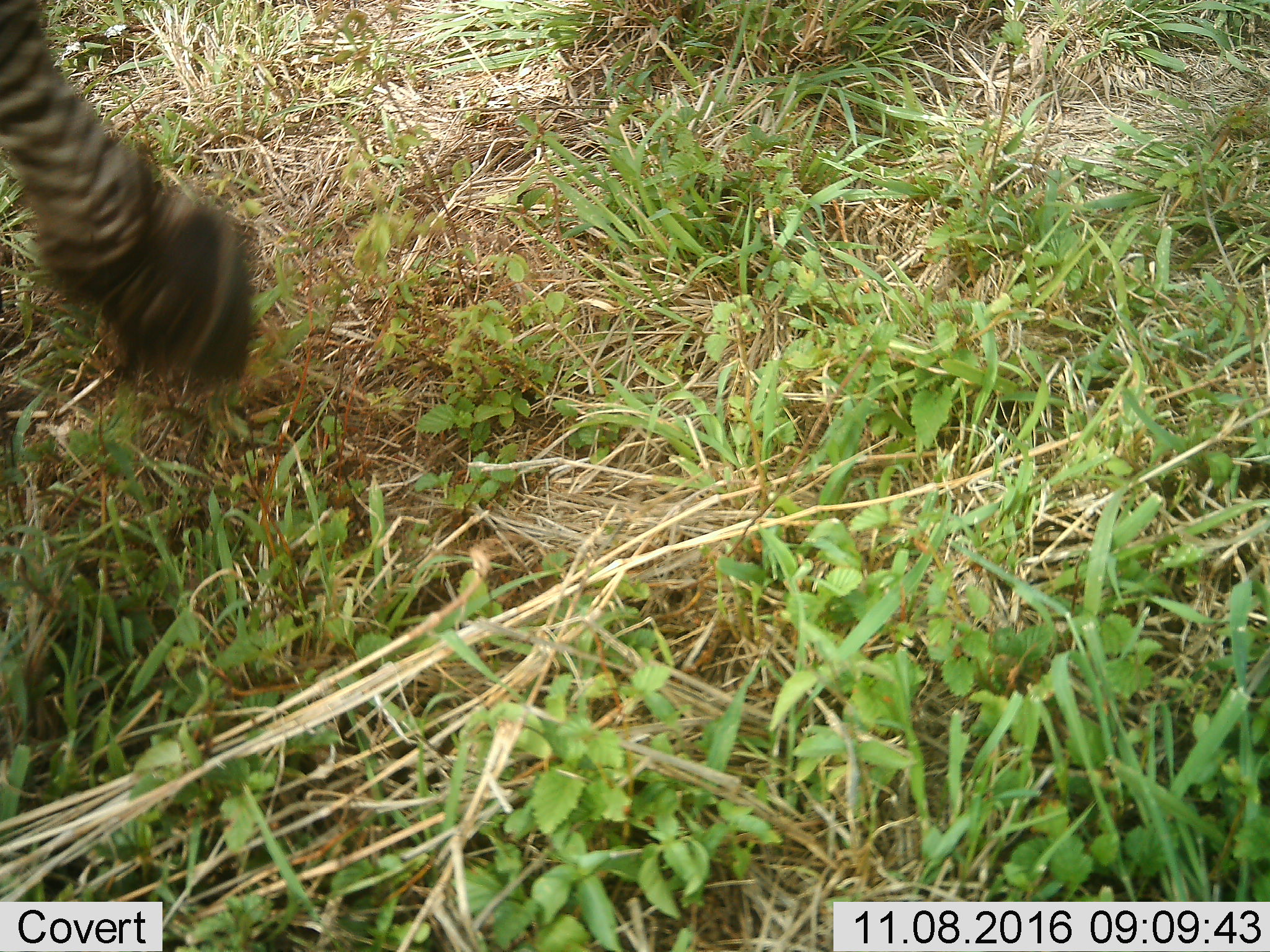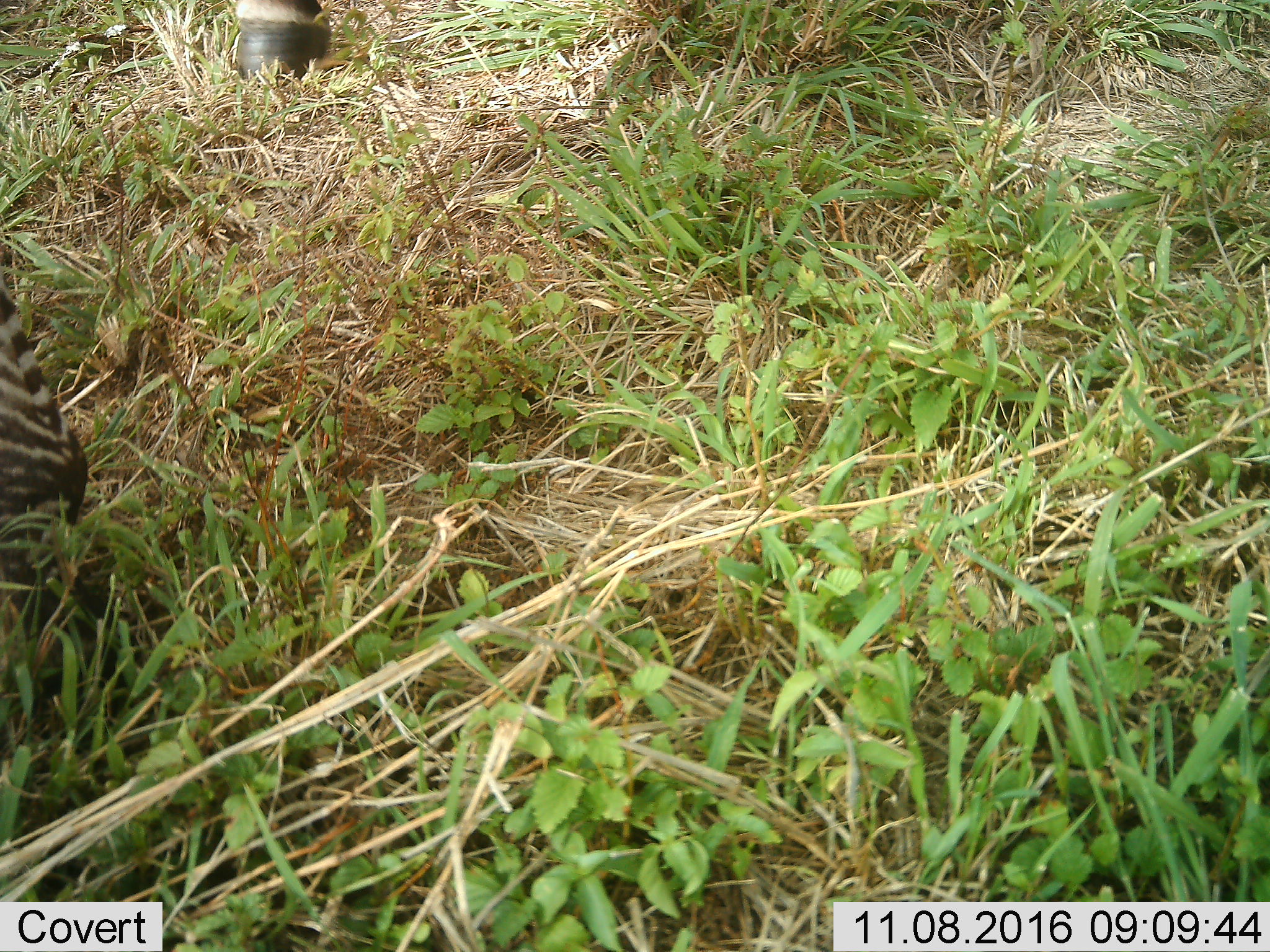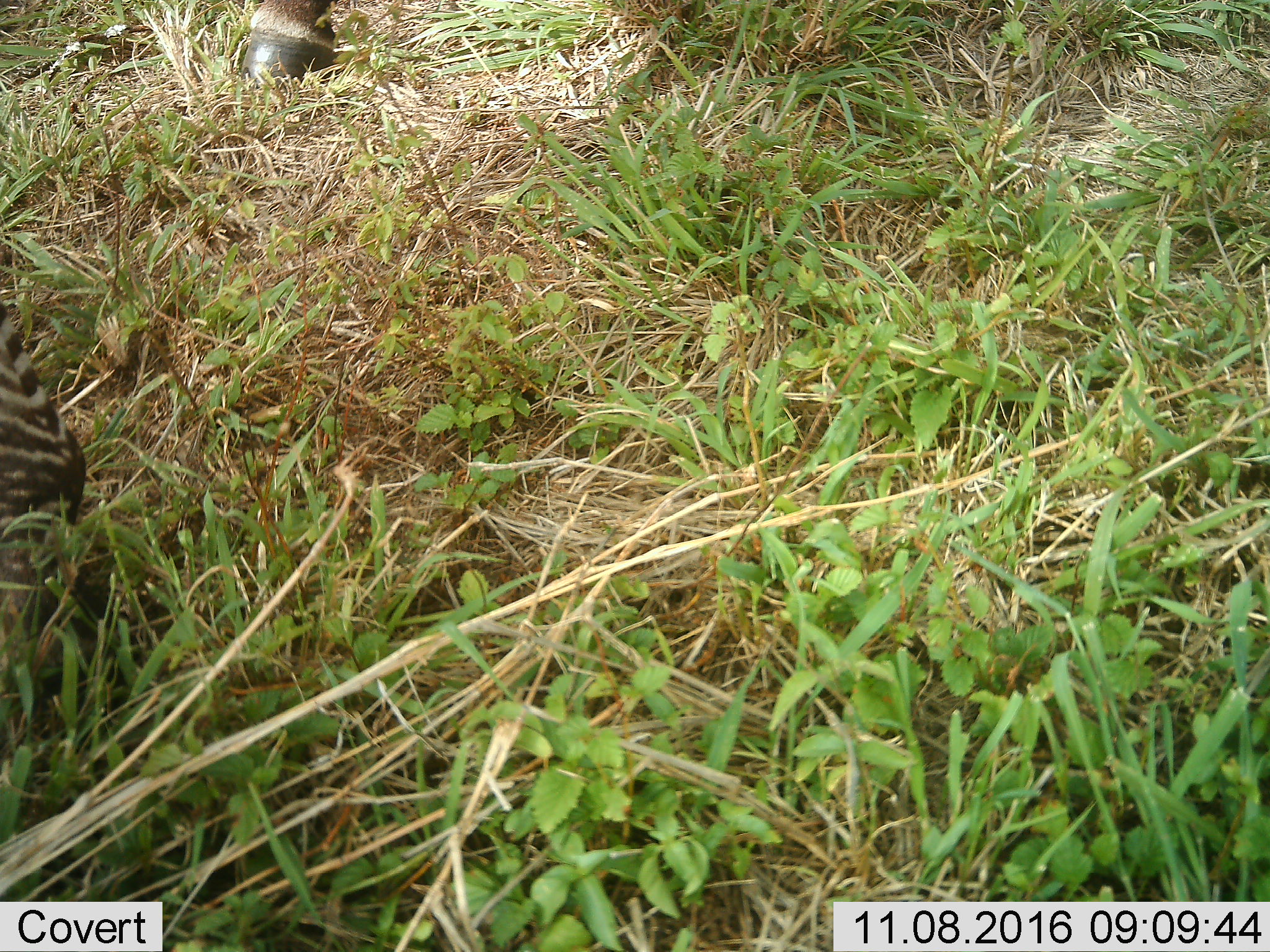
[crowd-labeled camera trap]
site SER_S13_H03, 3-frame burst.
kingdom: Animalia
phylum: Chordata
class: Mammalia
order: Perissodactyla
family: Equidae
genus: Equus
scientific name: Equus quagga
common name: plains zebra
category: zebraplains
Zebraplains (plains zebra) (Equus quagga), count 1. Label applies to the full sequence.